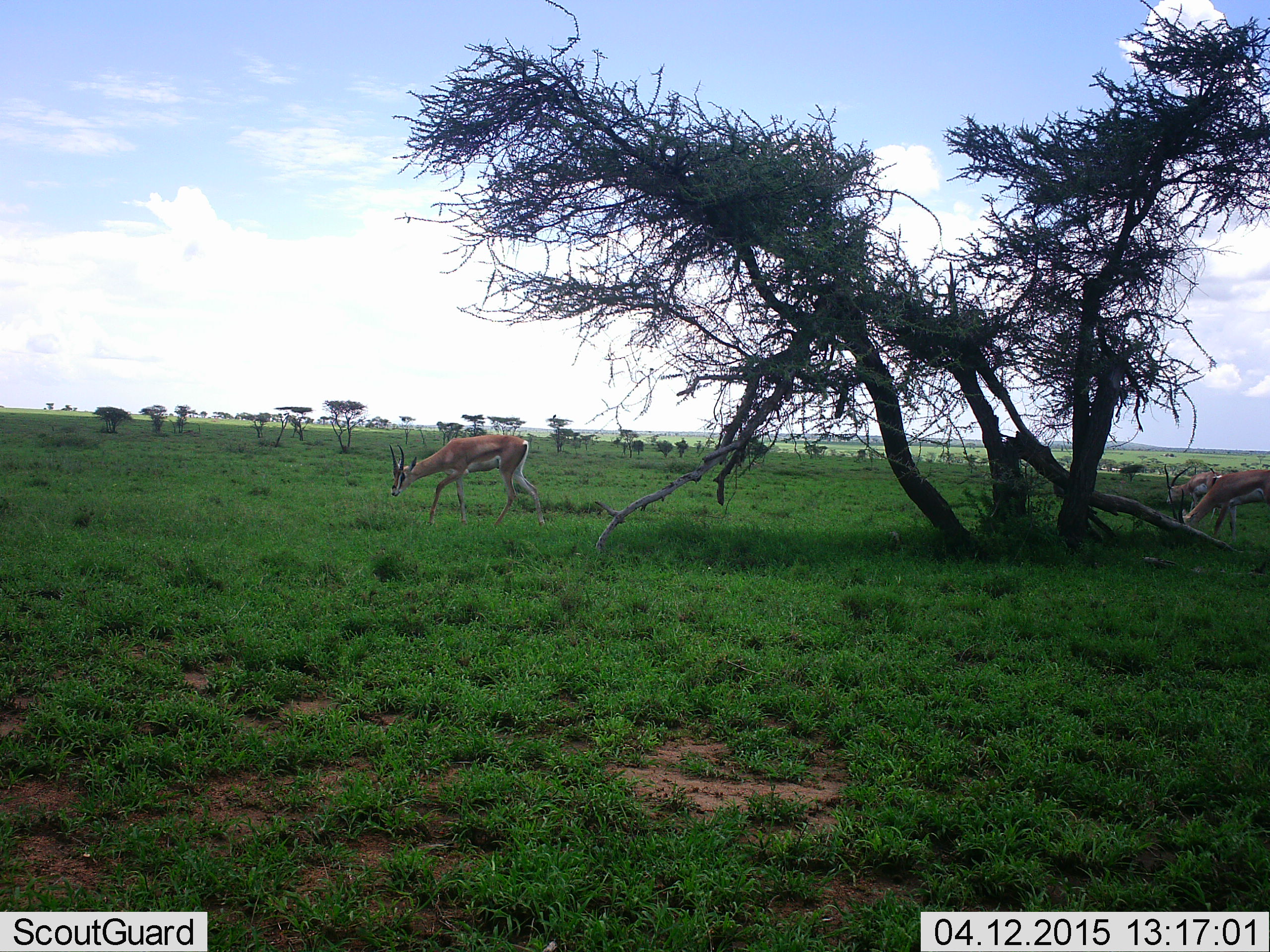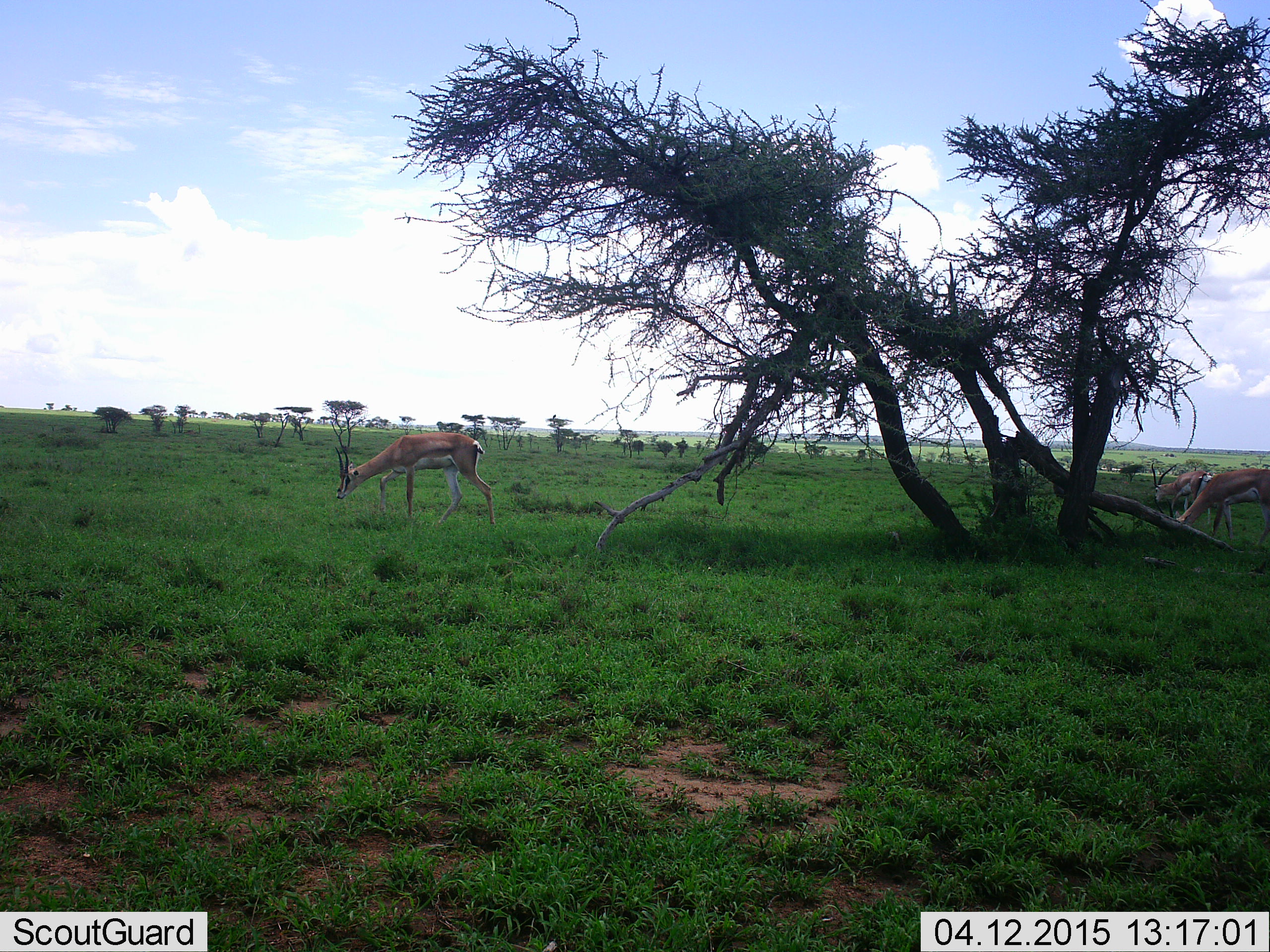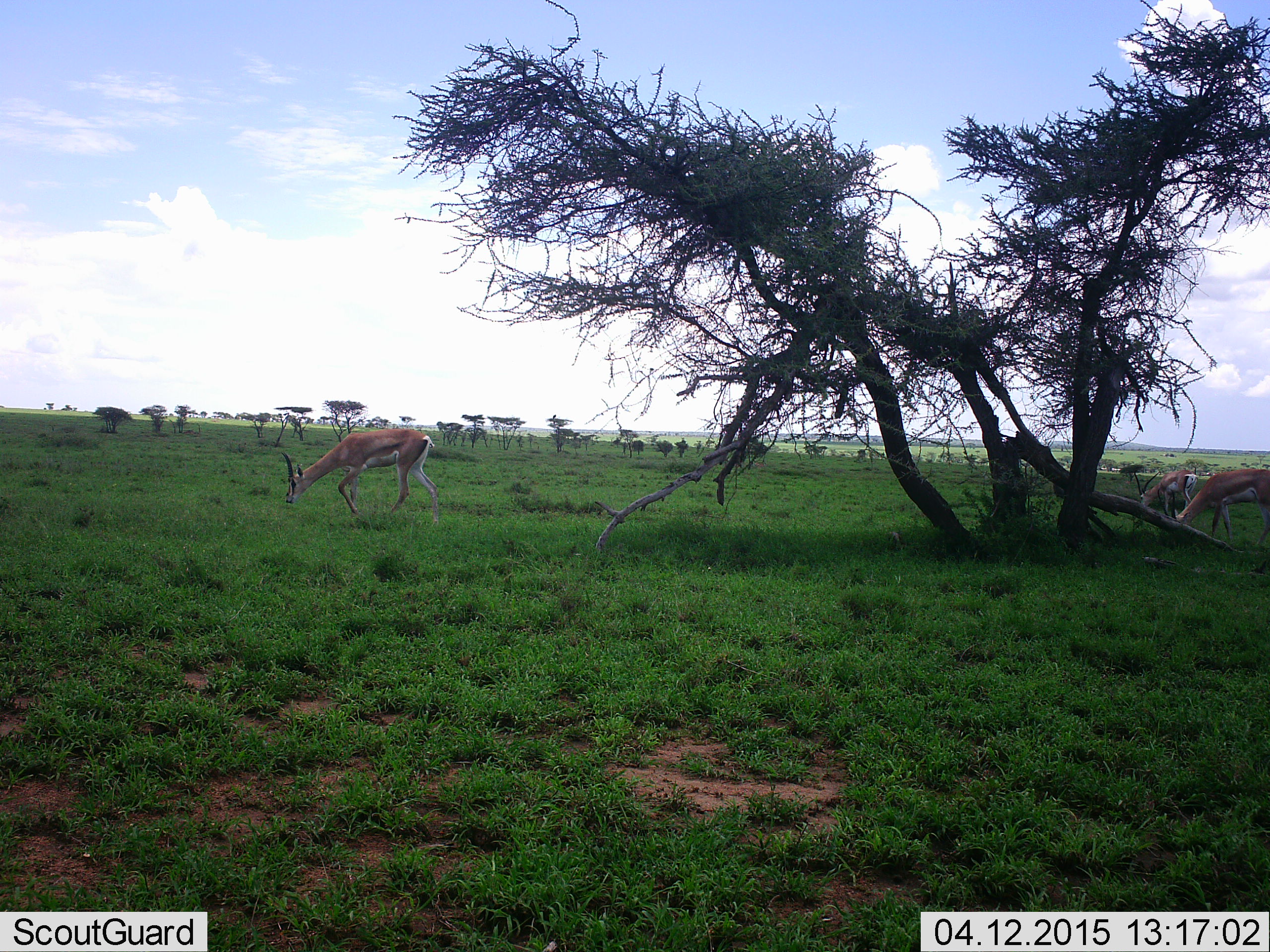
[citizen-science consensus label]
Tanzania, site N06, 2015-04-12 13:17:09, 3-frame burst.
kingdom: Animalia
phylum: Chordata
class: Mammalia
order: Artiodactyla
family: Bovidae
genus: Nanger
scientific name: Nanger granti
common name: grant's gazelle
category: gazellegrants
Gazellegrants (grant's gazelle) (Nanger granti), count 3. Behavior (volunteer vote fractions): standing 40%, resting 0%, moving 40%, interacting 0%. Young present (vote fraction): 0%. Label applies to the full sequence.